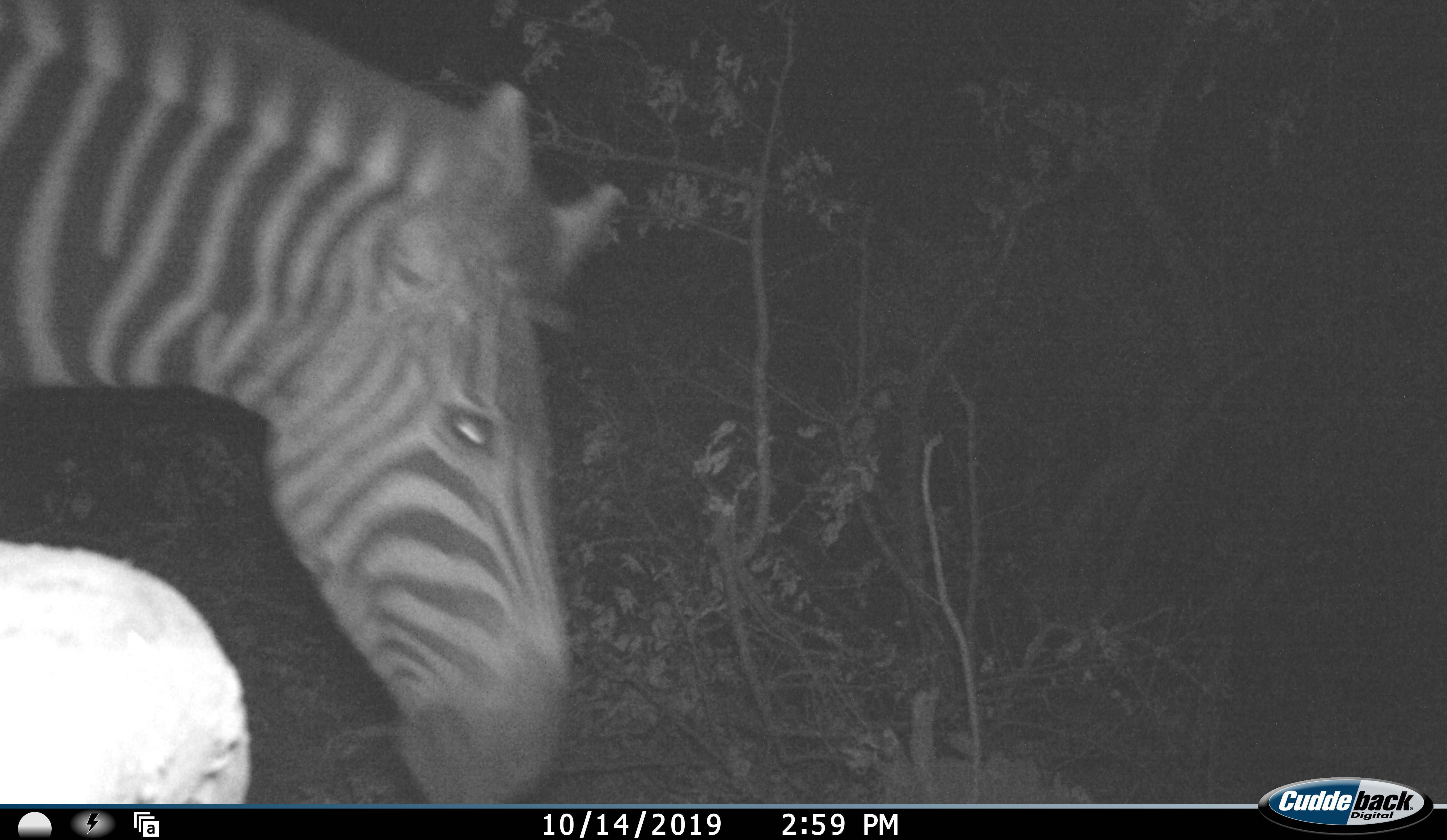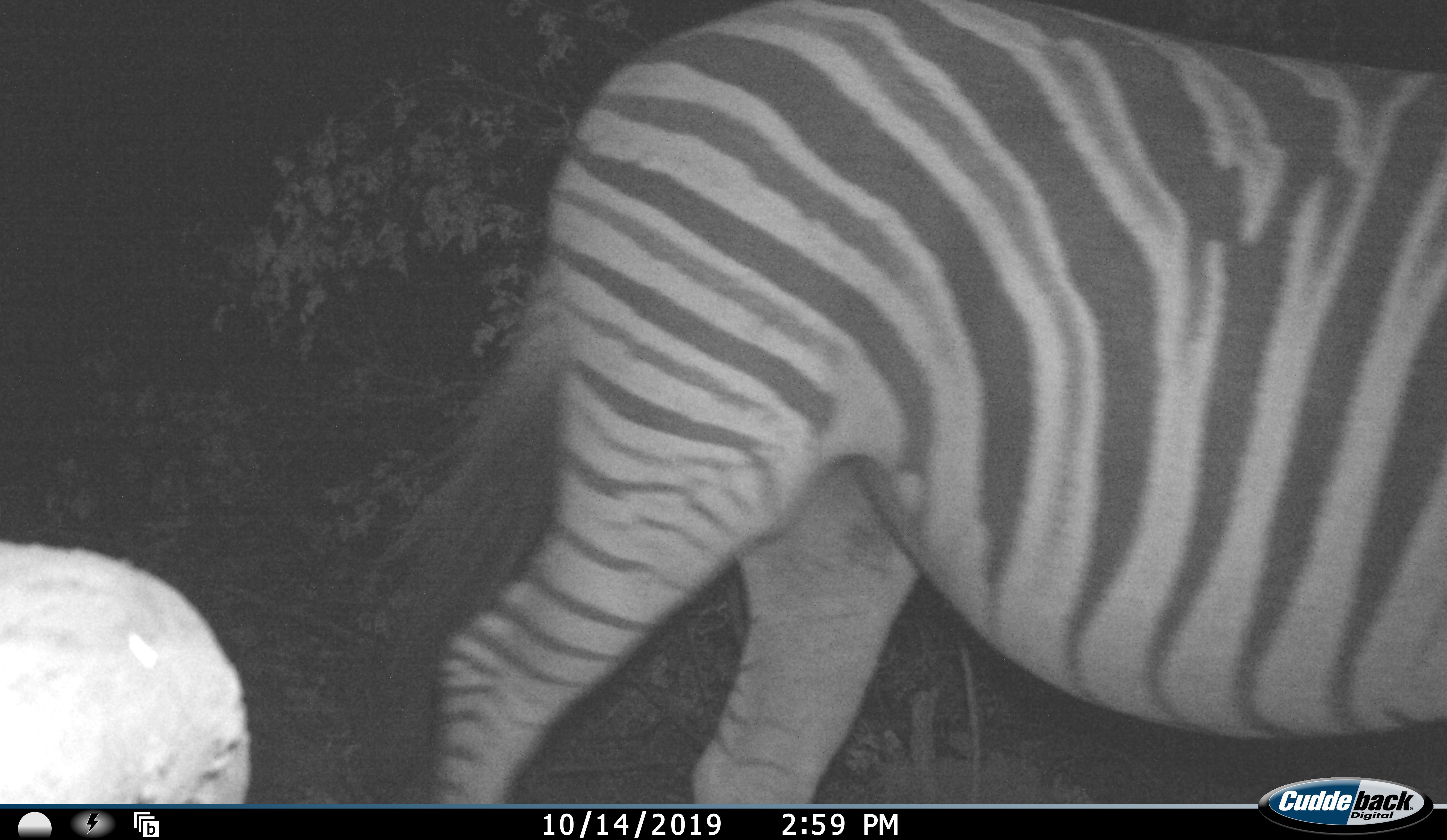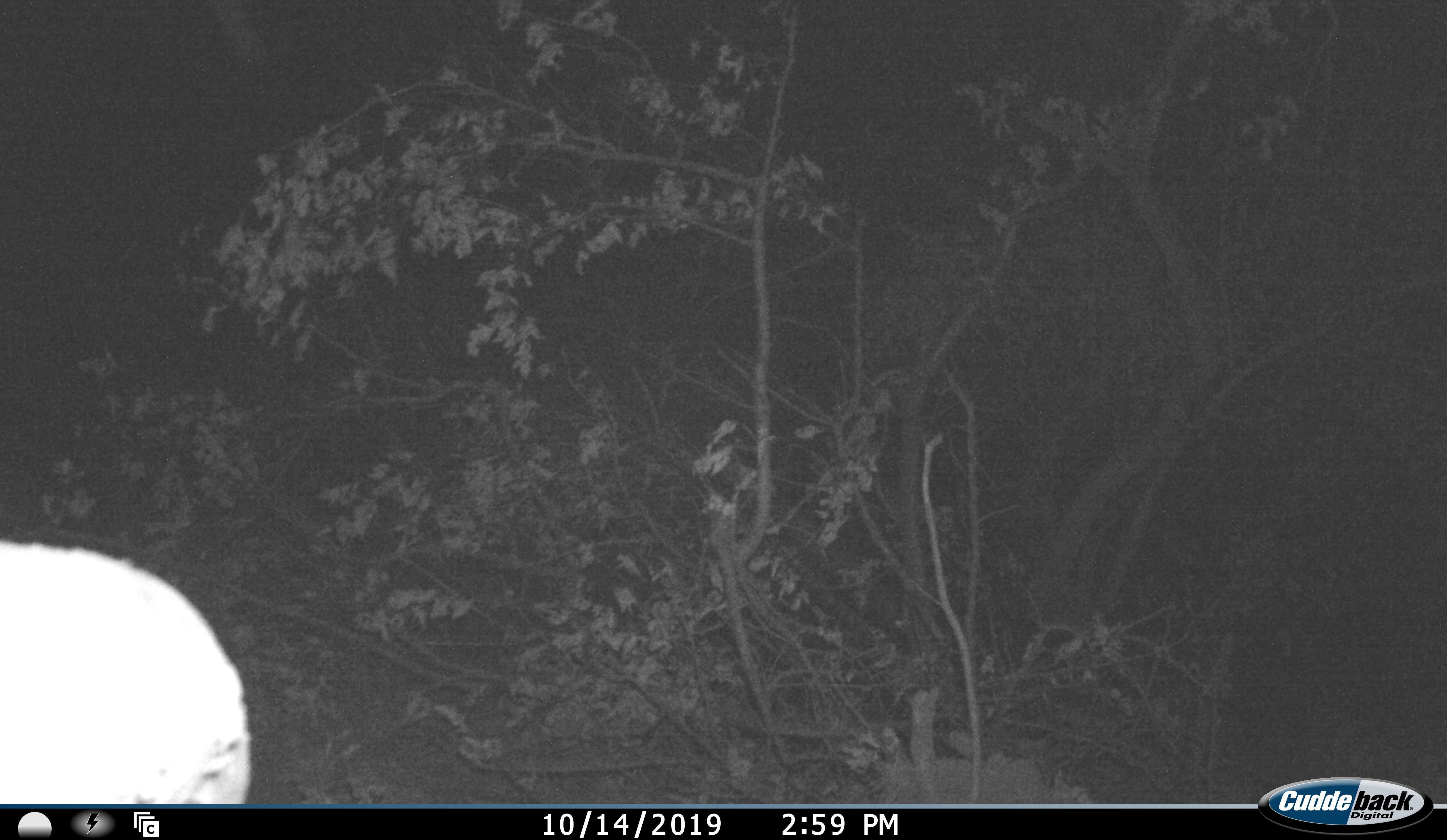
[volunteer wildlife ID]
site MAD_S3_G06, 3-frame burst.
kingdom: Animalia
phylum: Chordata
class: Mammalia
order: Perissodactyla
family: Equidae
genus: Equus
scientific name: Equus quagga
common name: plains zebra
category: zebraplains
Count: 1.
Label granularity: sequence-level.